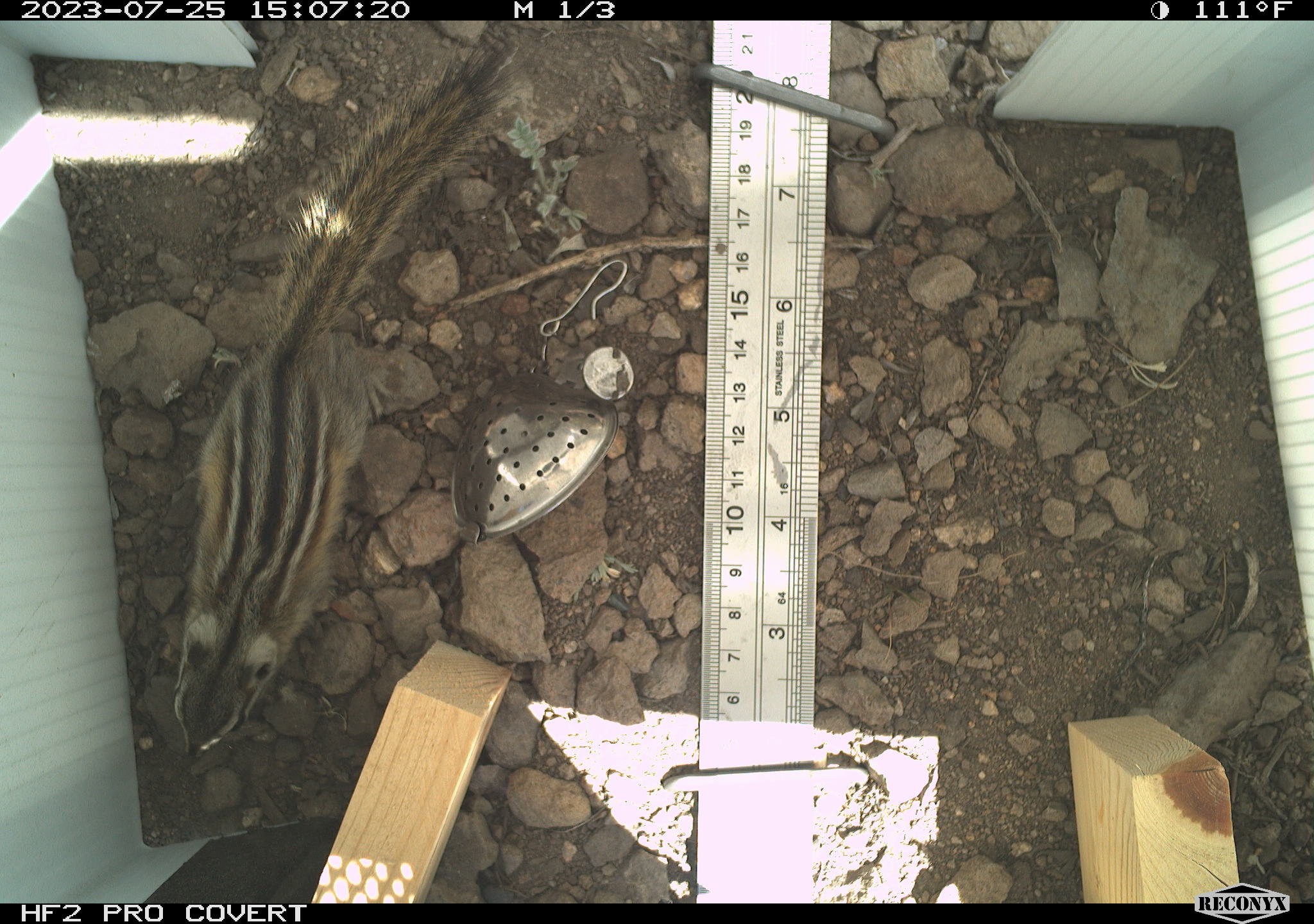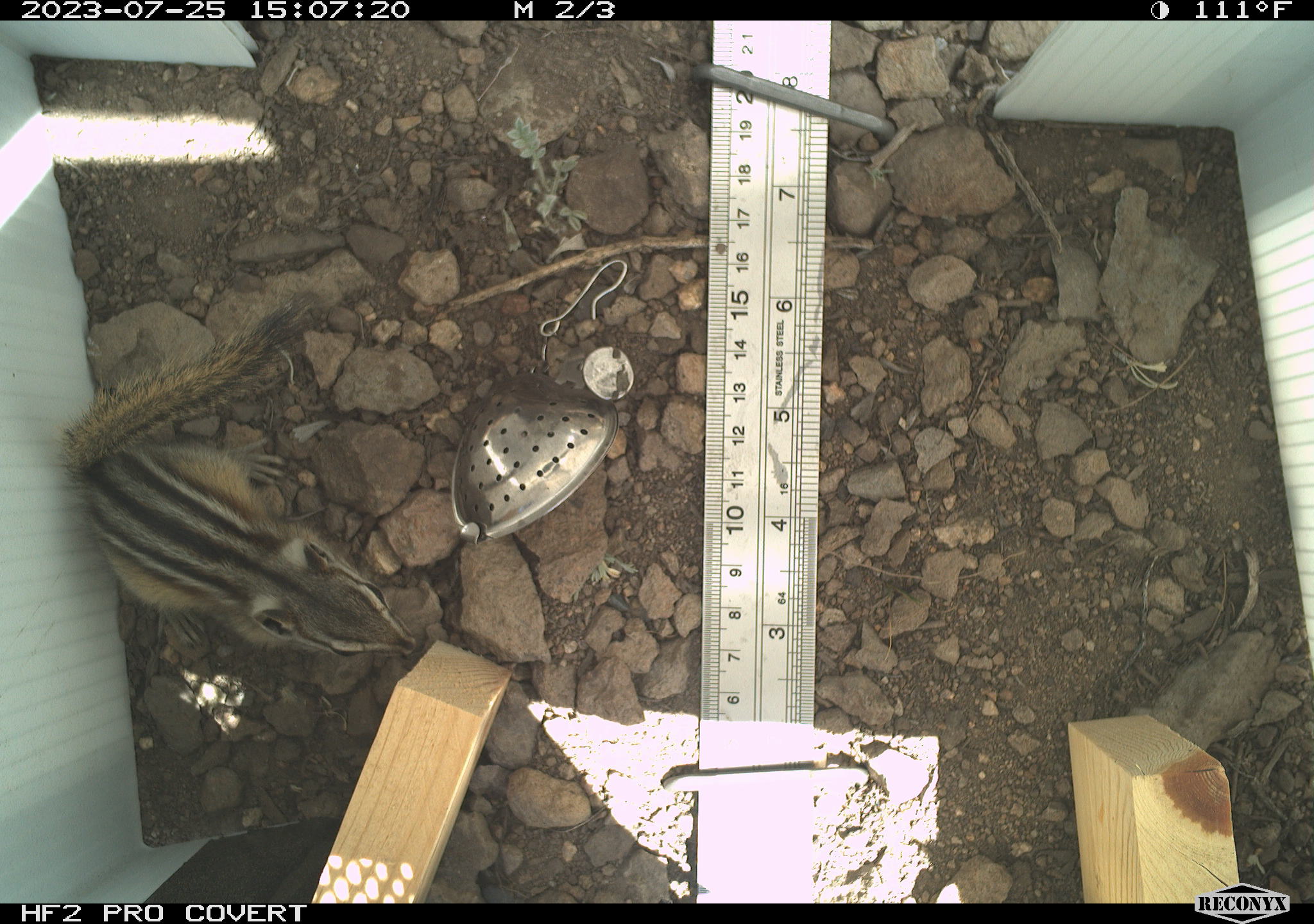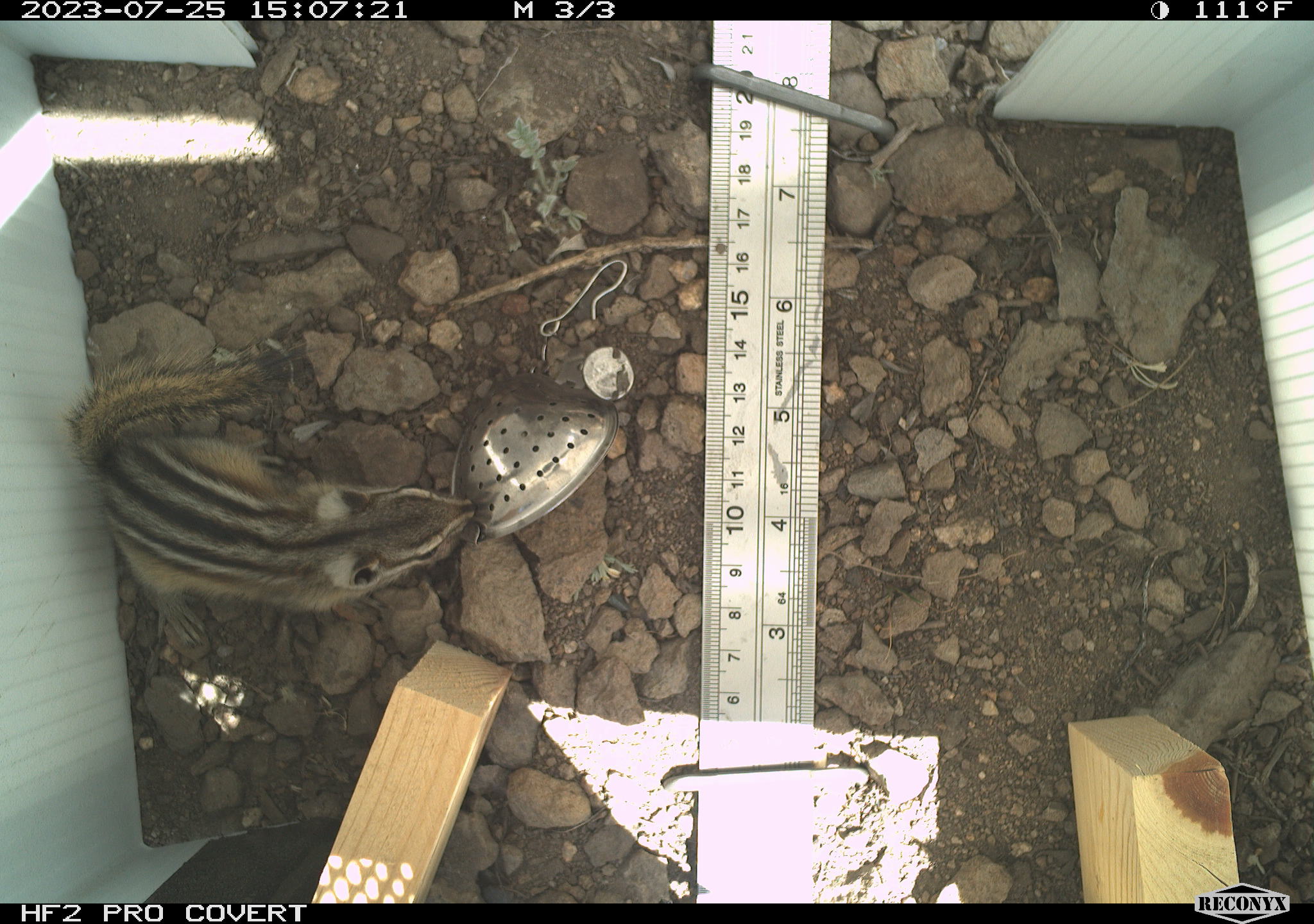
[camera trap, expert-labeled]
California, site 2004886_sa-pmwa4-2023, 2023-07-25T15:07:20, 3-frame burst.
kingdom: Animalia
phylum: Chordata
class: Mammalia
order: Rodentia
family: Sciuridae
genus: Neotamias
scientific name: Neotamias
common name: western chipmunks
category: neotamias species